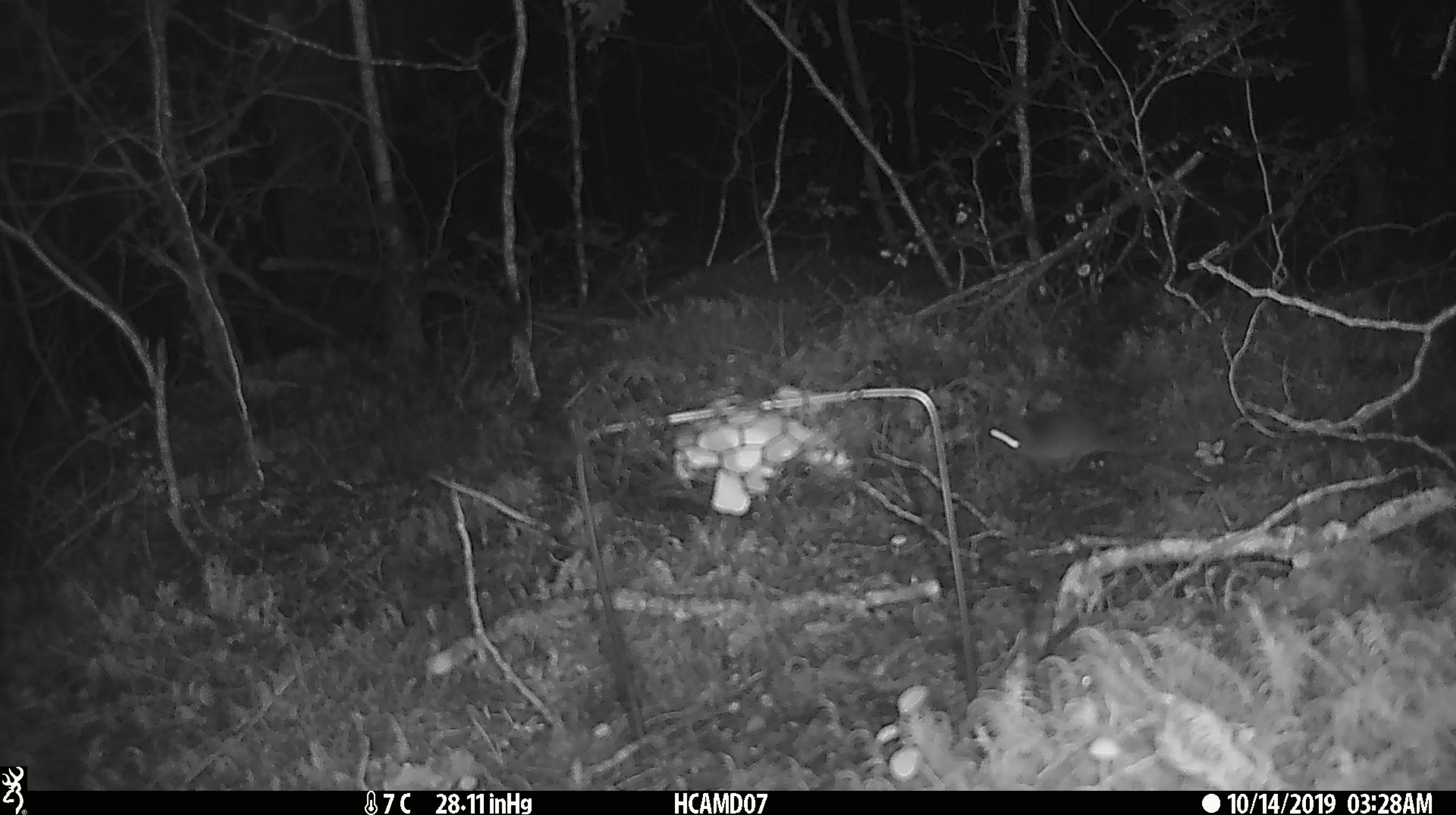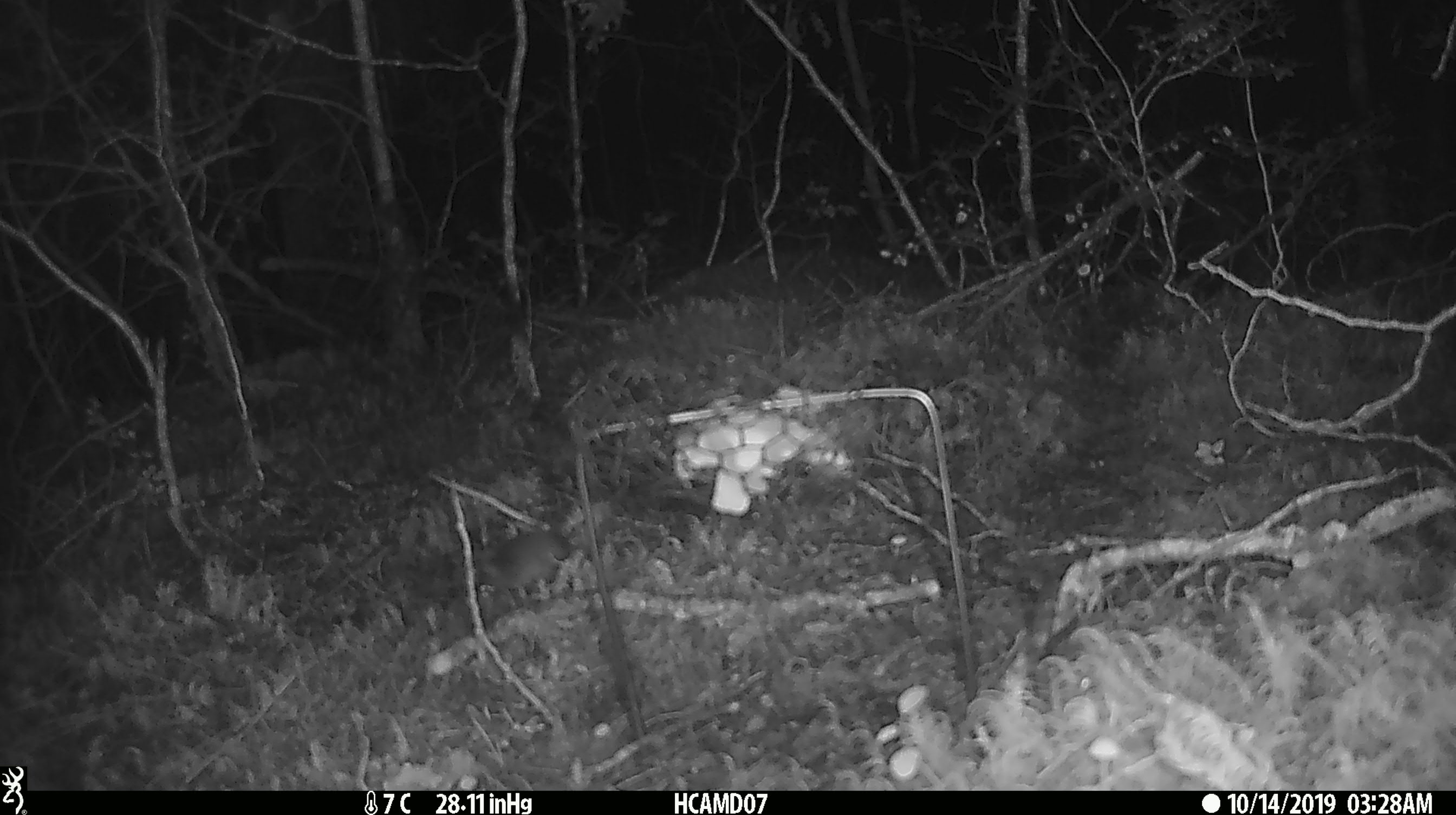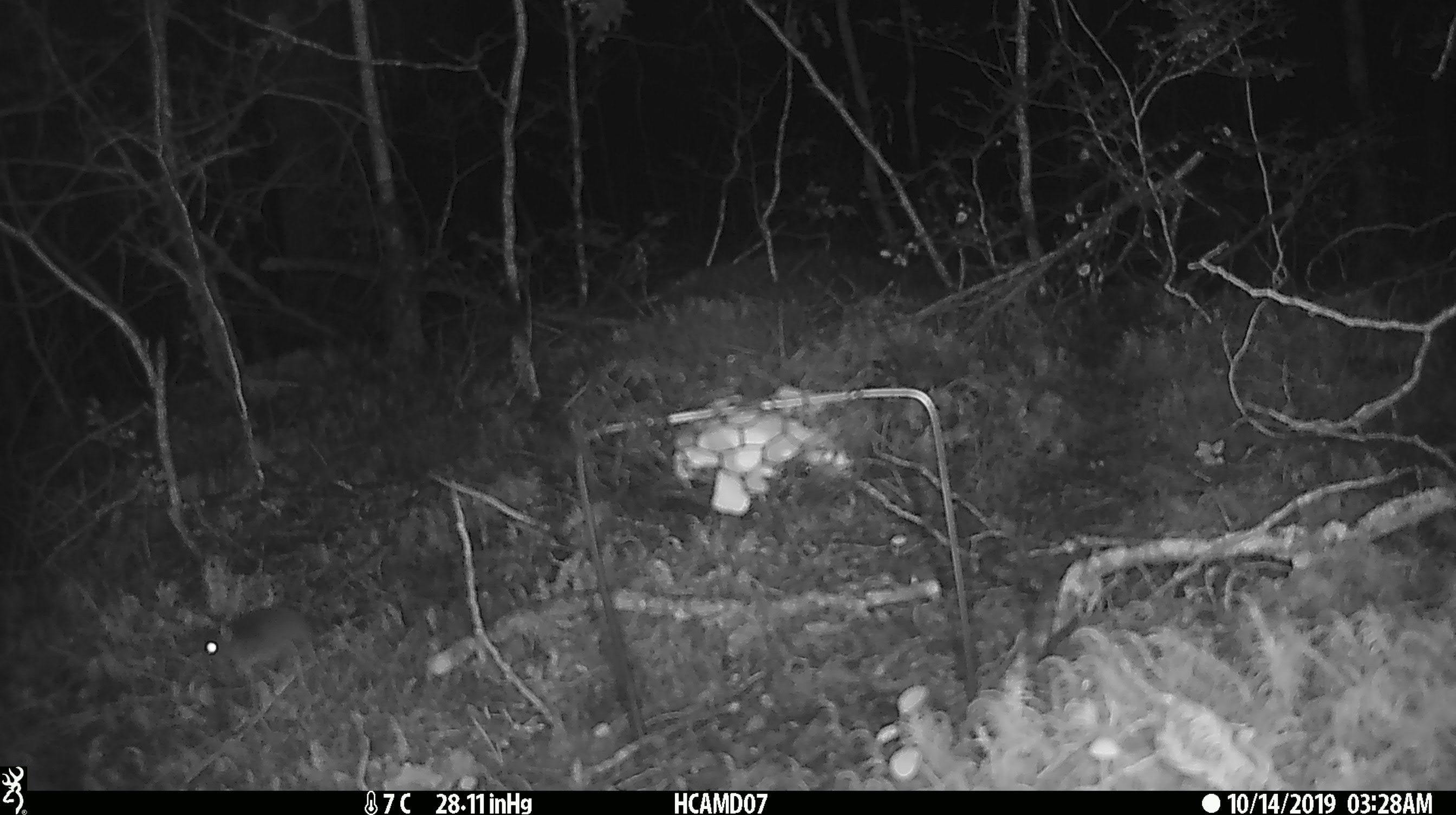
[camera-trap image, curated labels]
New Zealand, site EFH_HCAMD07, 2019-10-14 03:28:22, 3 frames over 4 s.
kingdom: Animalia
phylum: Chordata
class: Mammalia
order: Rodentia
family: Muridae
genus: Mus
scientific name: Mus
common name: mouse